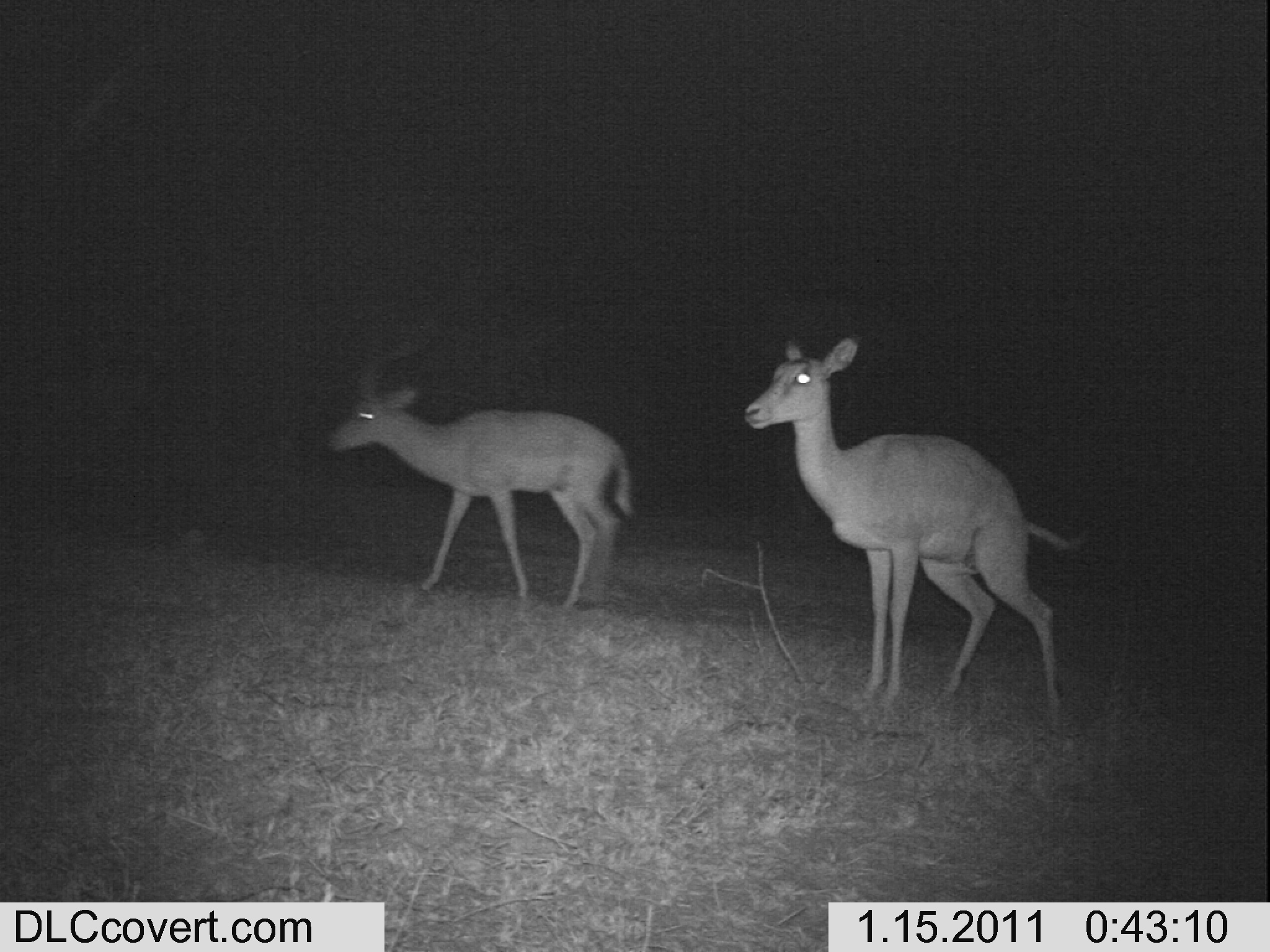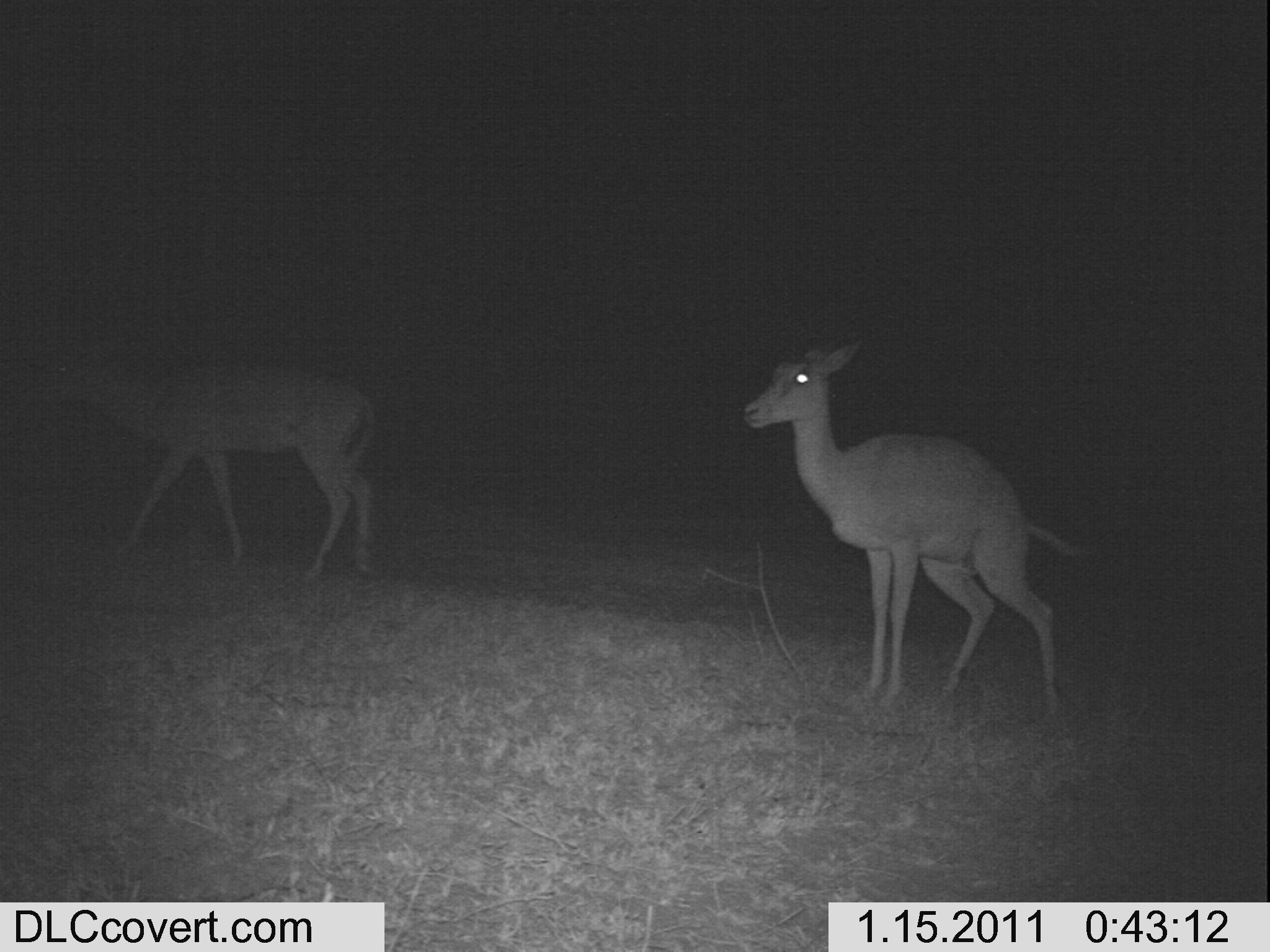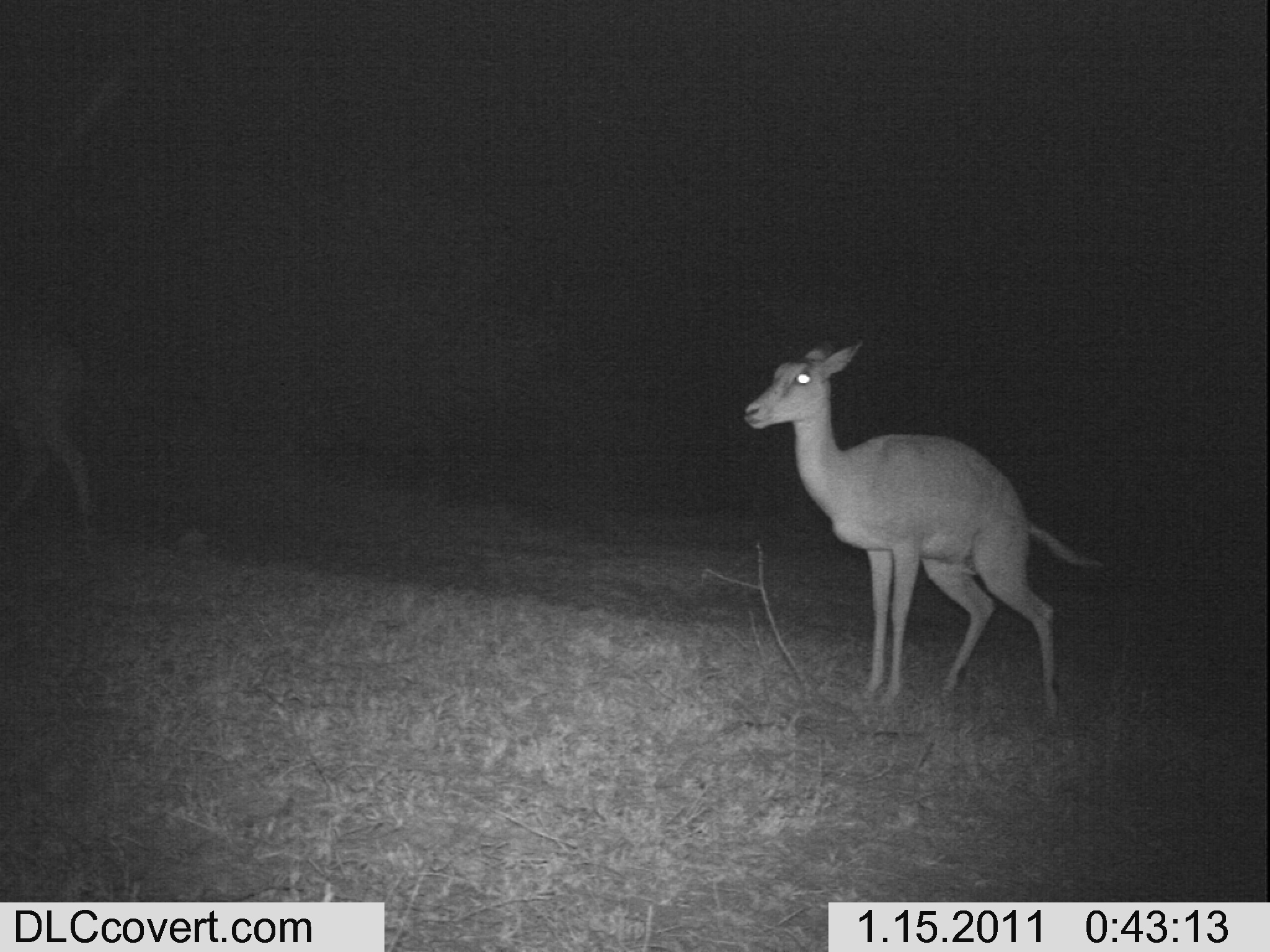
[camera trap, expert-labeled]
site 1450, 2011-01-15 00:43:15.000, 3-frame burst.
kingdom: Animalia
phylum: Chordata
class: Mammalia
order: Artiodactyla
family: Bovidae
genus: Aepyceros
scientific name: Aepyceros melampus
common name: impala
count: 2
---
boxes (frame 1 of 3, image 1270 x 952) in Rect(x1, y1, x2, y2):
aepyceros melampus: Rect(743, 332, 1093, 709); Rect(323, 318, 633, 612)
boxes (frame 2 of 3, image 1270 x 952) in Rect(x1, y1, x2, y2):
aepyceros melampus: Rect(740, 331, 1087, 714); Rect(16, 344, 381, 582)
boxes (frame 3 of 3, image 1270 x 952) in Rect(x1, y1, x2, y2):
aepyceros melampus: Rect(736, 335, 1109, 722); Rect(0, 312, 112, 553)